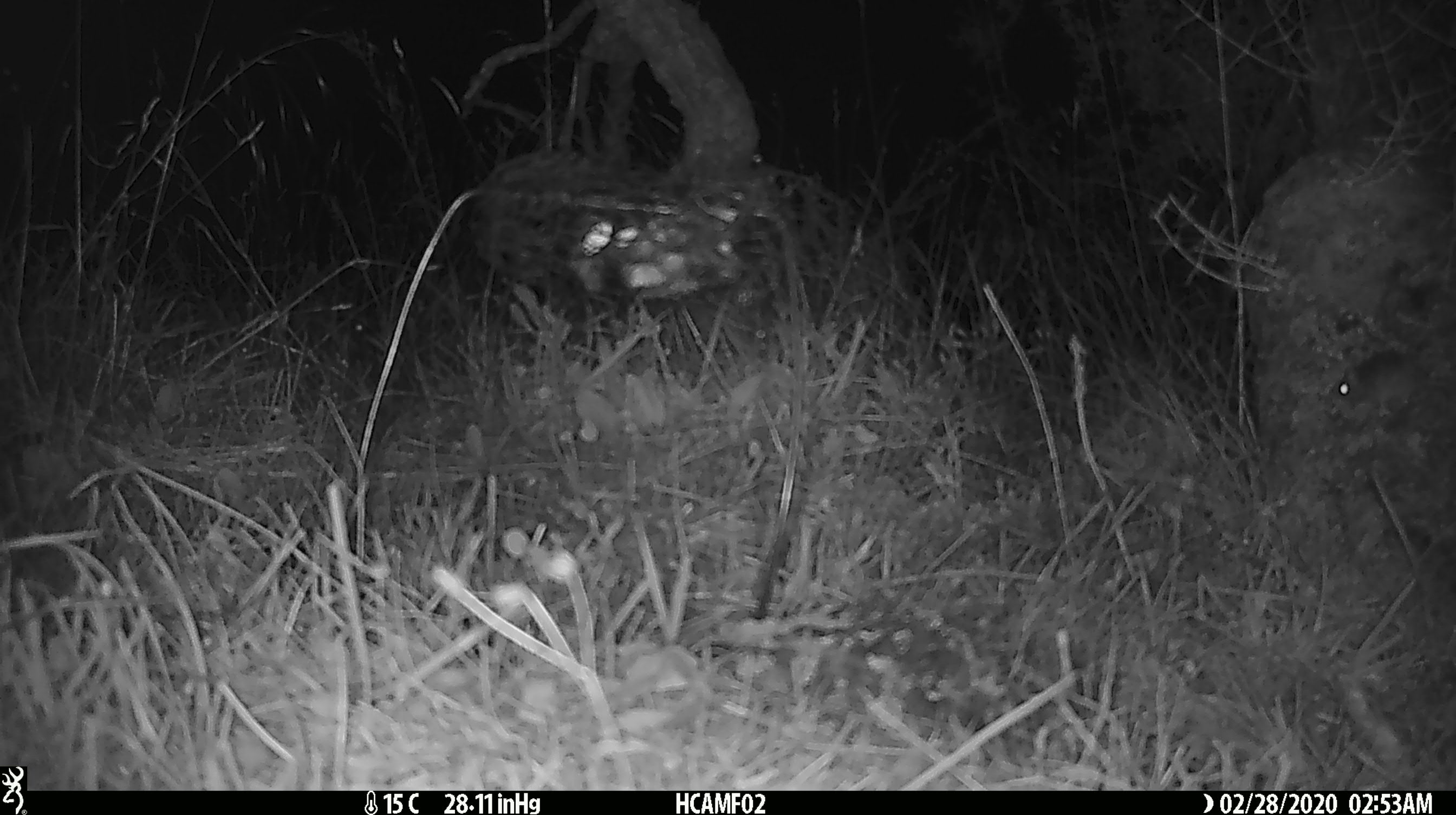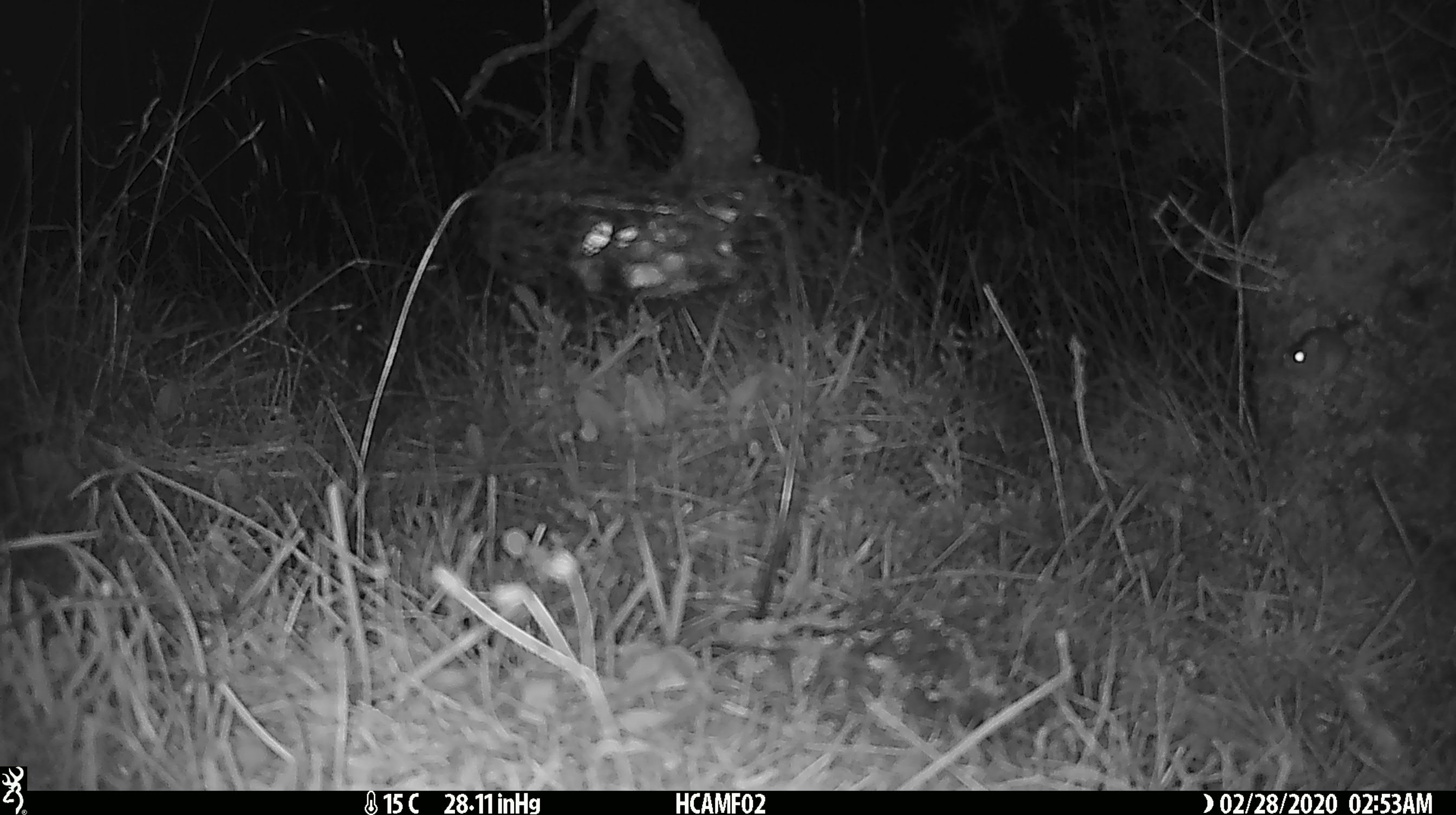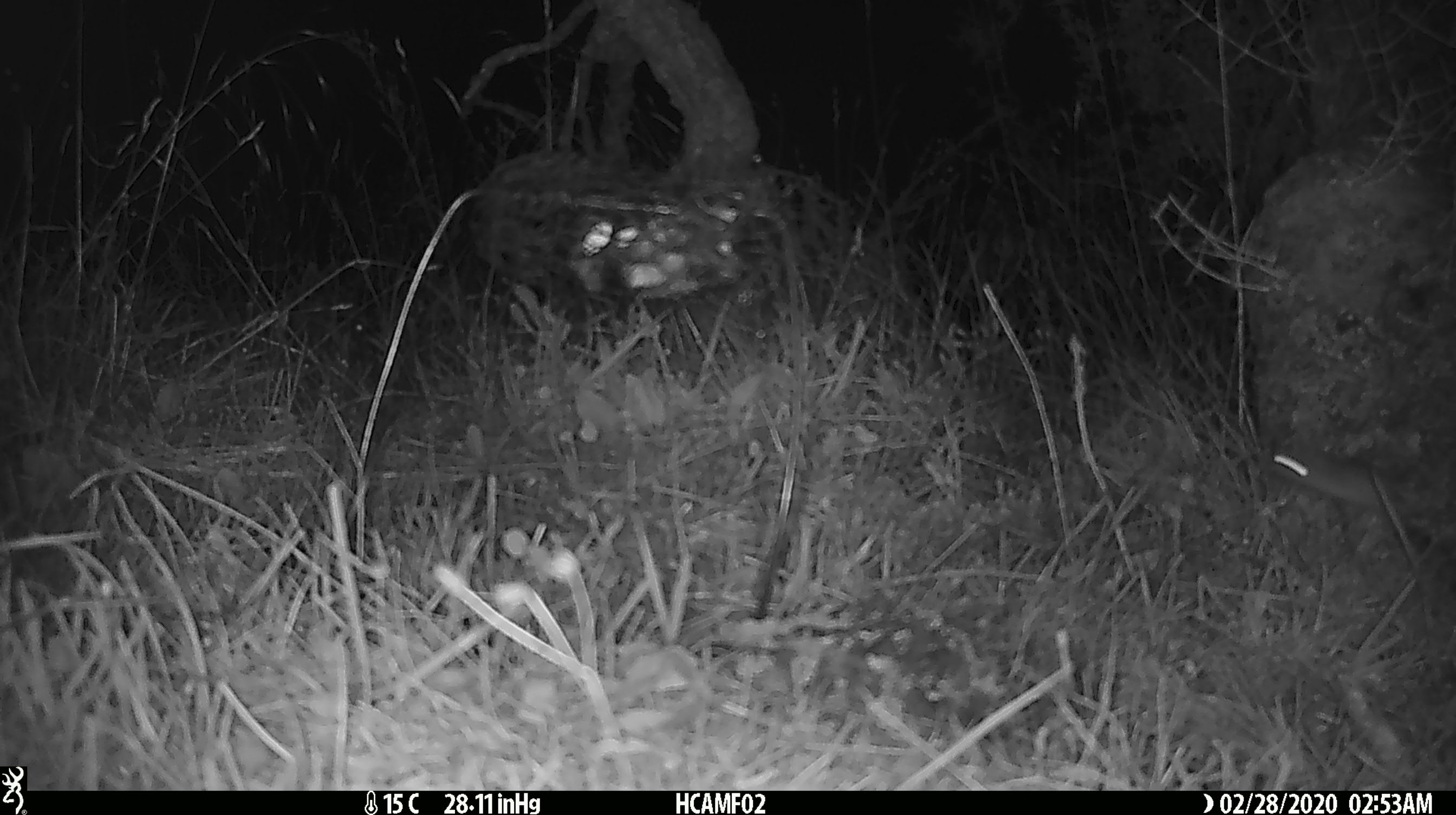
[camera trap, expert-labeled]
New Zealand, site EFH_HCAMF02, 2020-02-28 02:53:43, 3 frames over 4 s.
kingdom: Animalia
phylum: Chordata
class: Mammalia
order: Rodentia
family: Muridae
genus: Mus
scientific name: Mus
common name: mouse